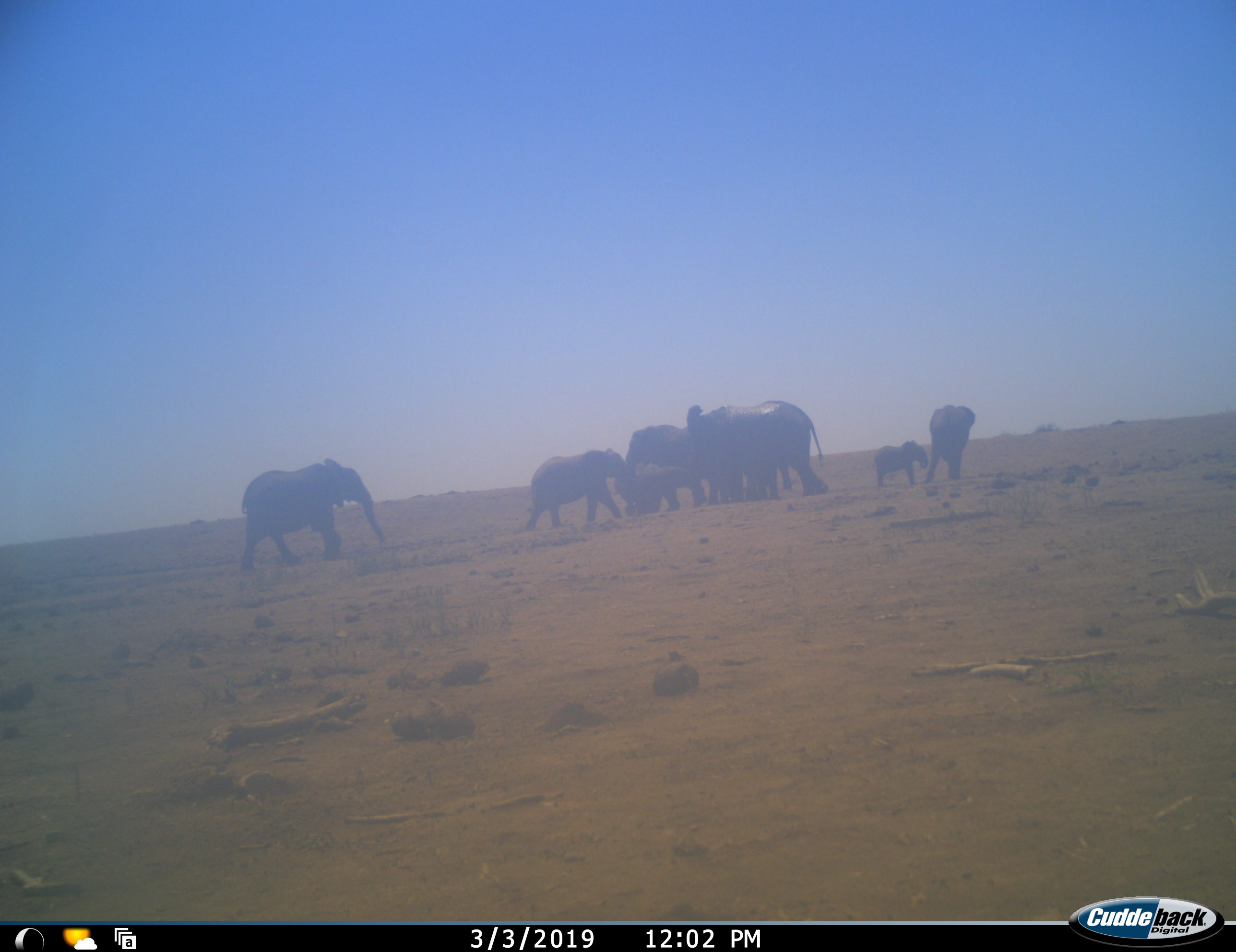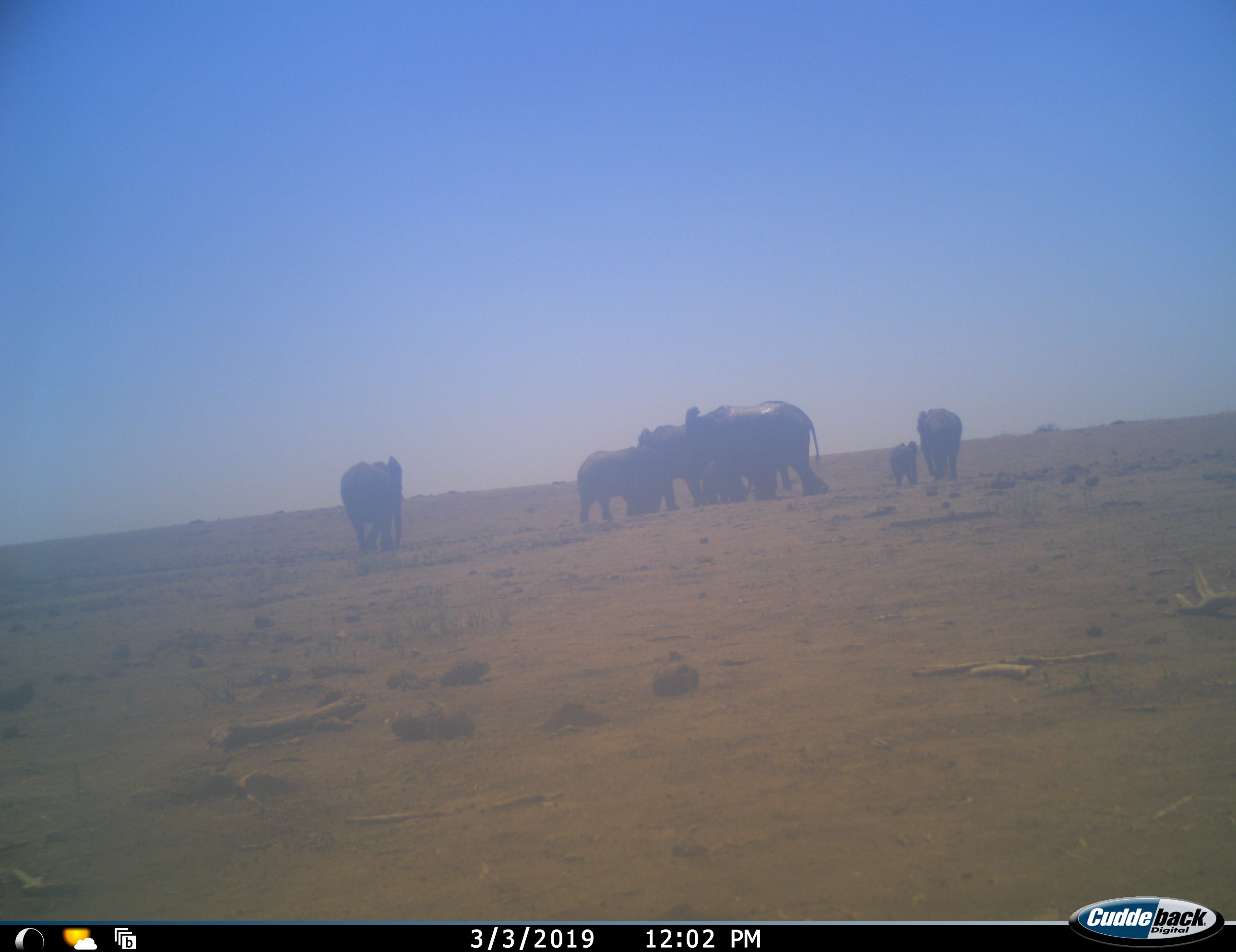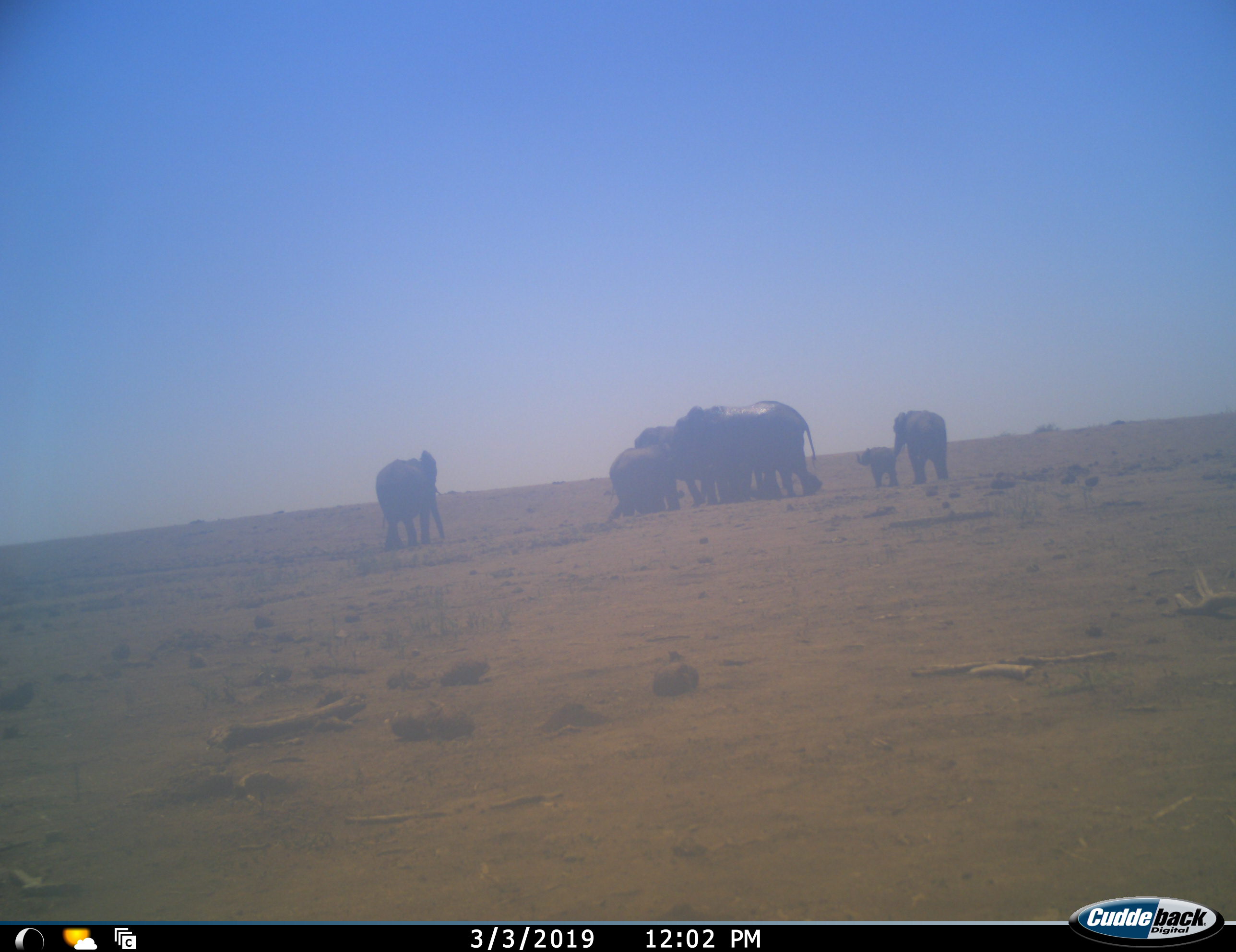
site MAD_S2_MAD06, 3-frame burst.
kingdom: Animalia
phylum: Chordata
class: Mammalia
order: Proboscidea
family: Elephantidae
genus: Loxodonta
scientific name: Loxodonta africana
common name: african bush elephant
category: elephant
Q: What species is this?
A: Elephant (african bush elephant) (Loxodonta africana).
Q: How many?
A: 7.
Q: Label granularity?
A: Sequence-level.